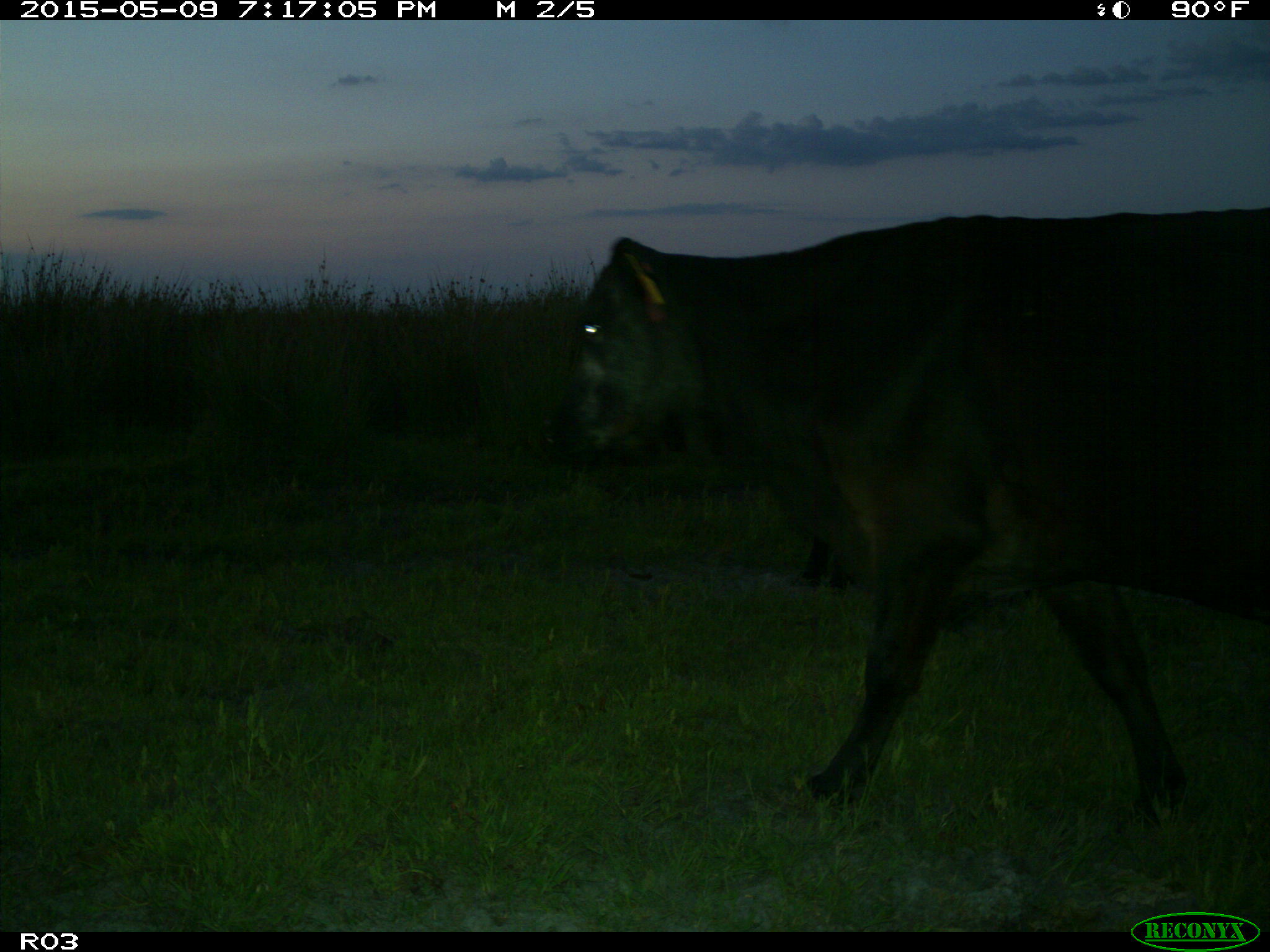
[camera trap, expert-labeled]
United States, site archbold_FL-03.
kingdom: Animalia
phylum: Chordata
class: Mammalia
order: Artiodactyla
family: Bovidae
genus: Bos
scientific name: Bos taurus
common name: domestic cow